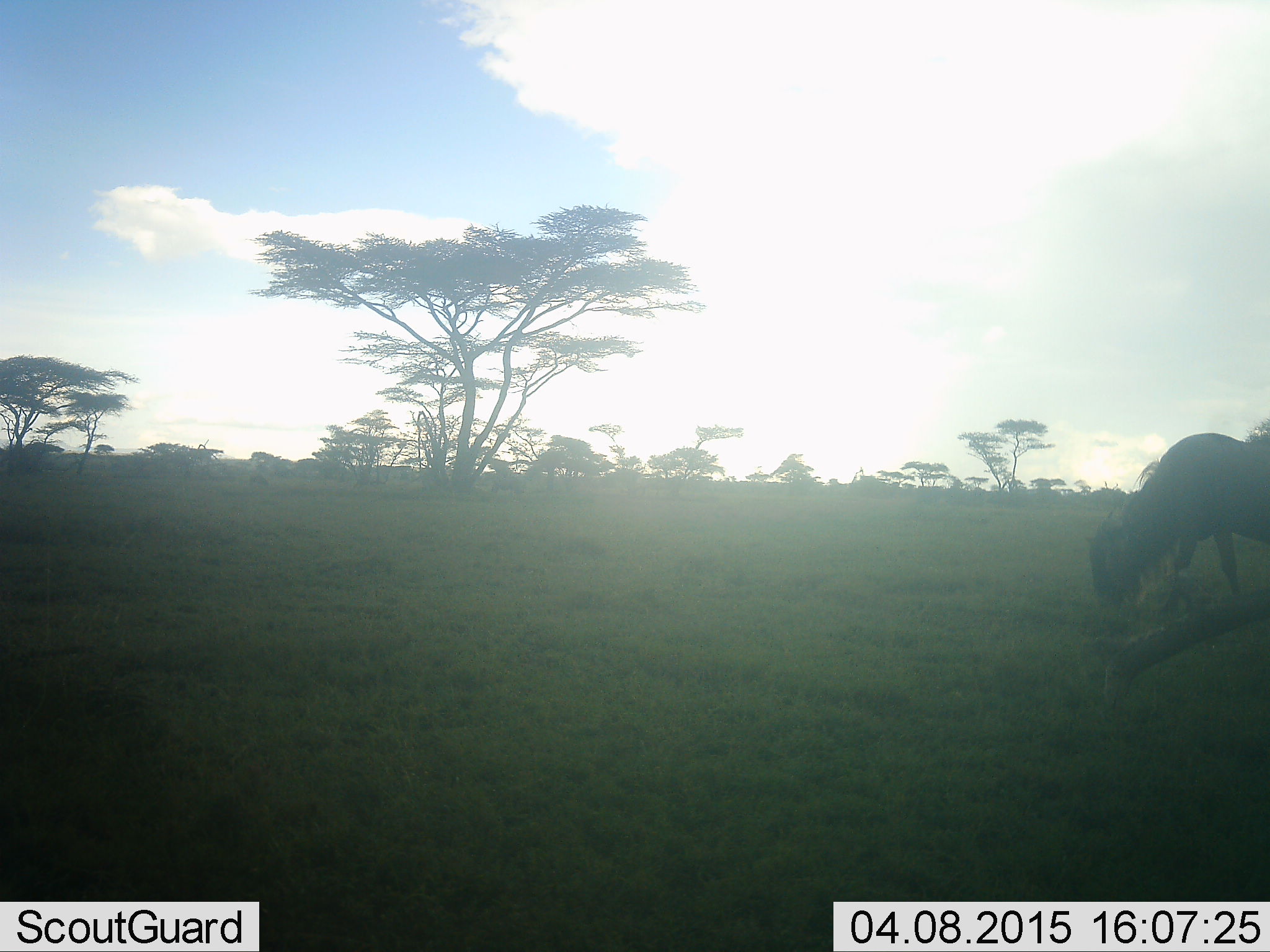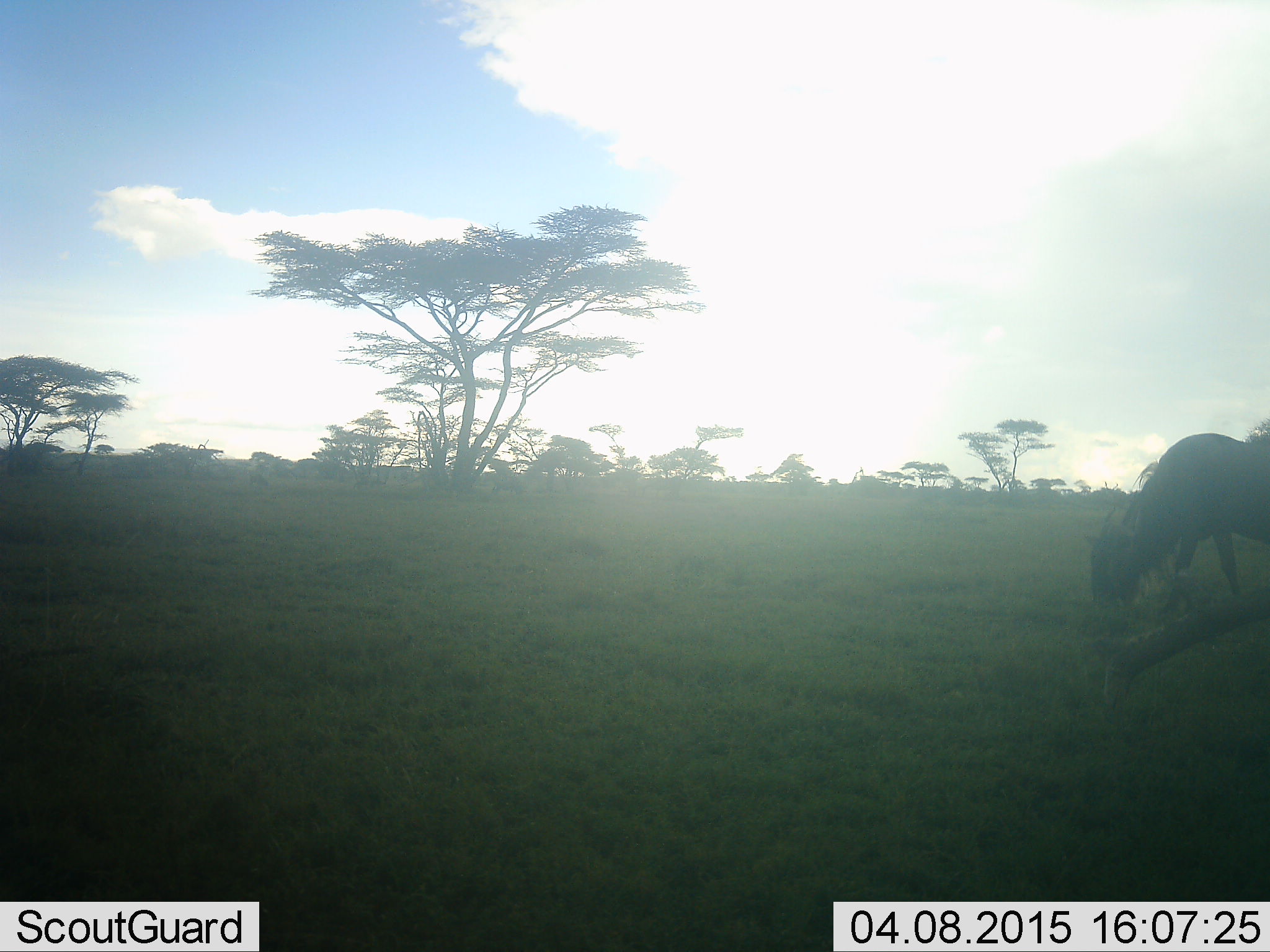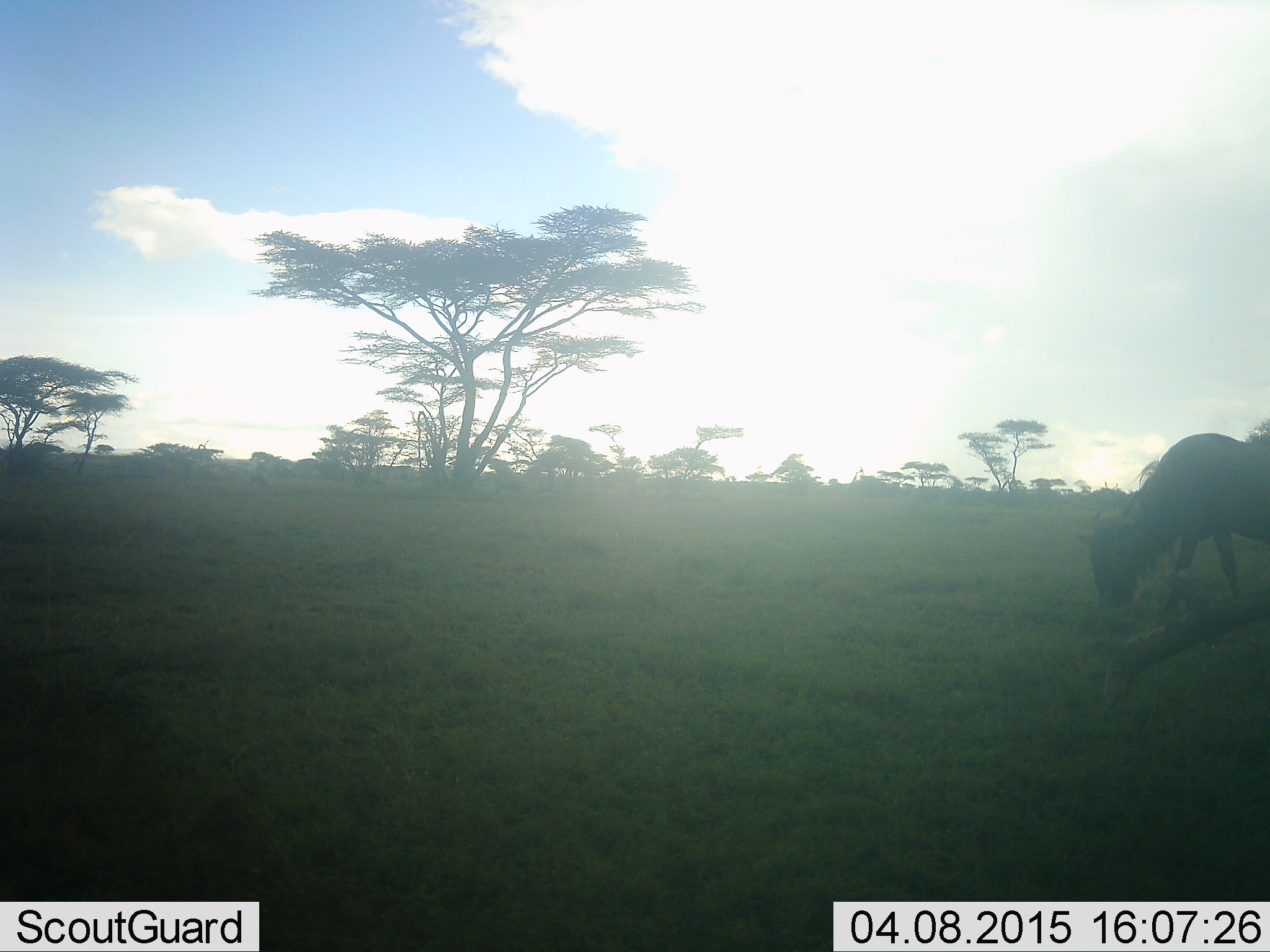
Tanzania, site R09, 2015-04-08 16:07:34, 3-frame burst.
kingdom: Animalia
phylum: Chordata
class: Mammalia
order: Artiodactyla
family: Bovidae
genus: Connochaetes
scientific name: Connochaetes taurinus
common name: blue wildebeest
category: wildebeest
Wildebeest (blue wildebeest) (Connochaetes taurinus), count 1. Behavior (volunteer vote fractions): standing 0%, resting 0%, moving 0%, interacting 0%. Young present (vote fraction): 0%. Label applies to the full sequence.